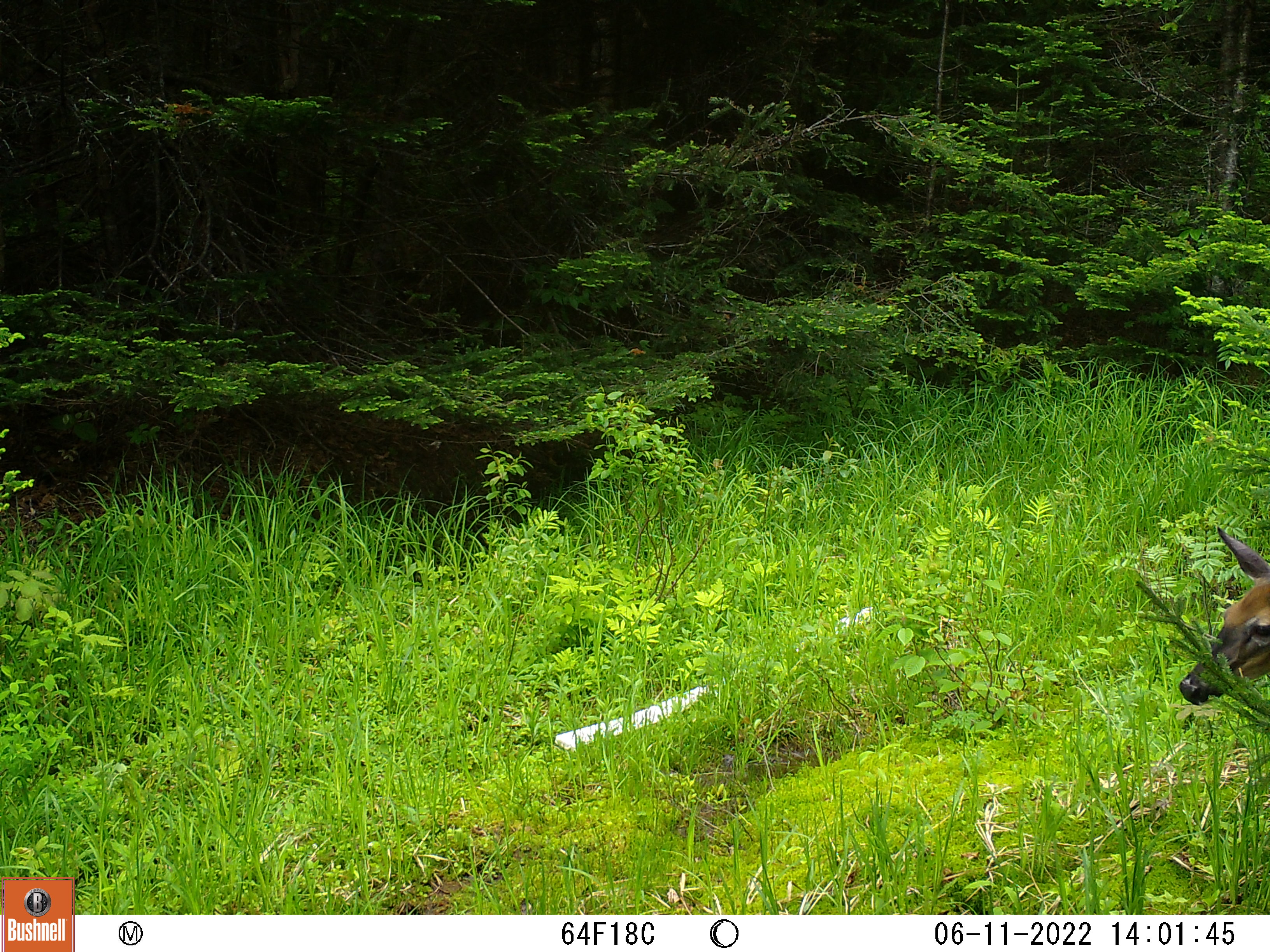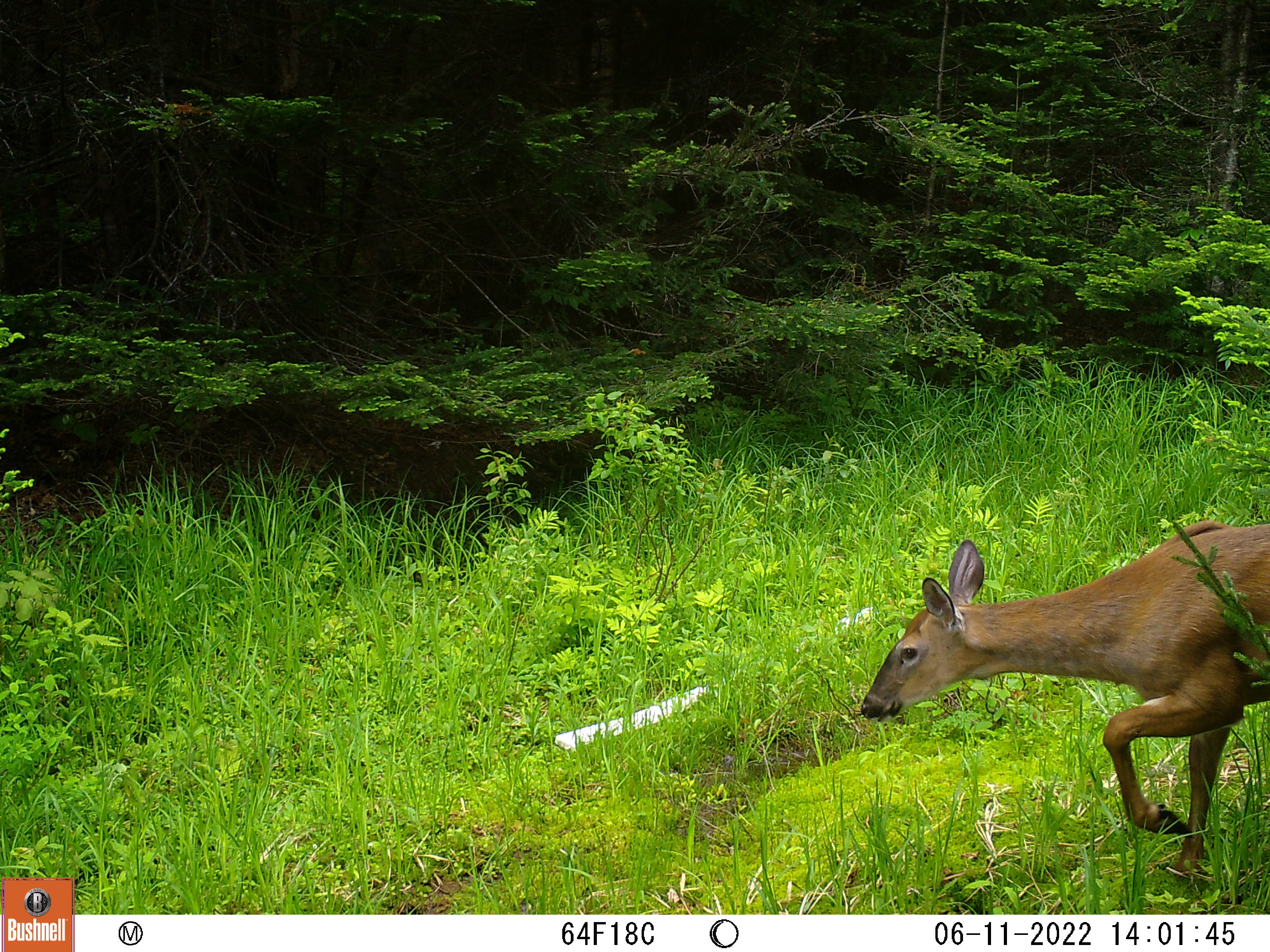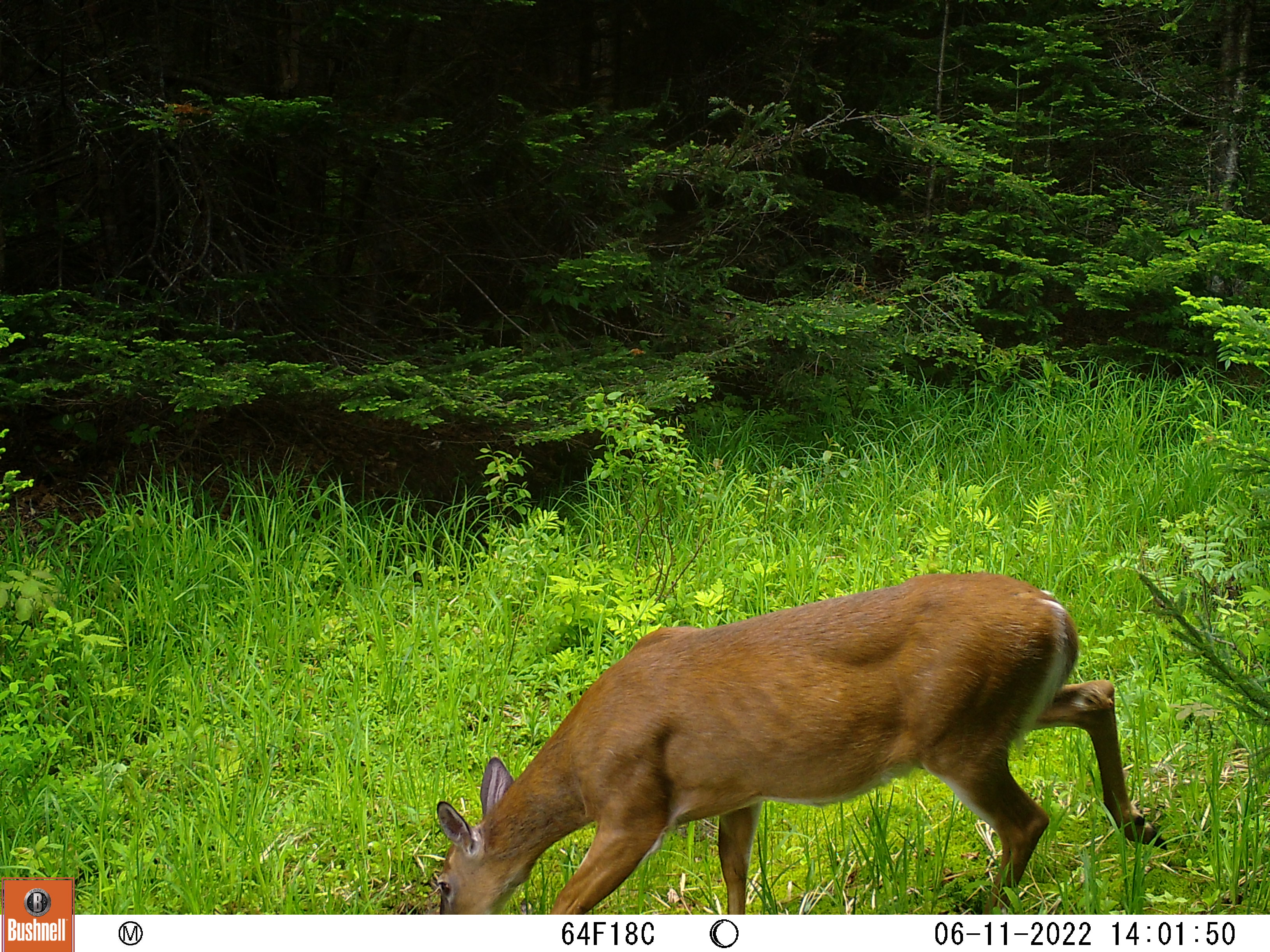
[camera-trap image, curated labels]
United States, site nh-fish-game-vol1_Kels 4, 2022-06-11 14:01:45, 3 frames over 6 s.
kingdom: Animalia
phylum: Chordata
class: Mammalia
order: Artiodactyla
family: Cervidae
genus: Odocoileus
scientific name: Odocoileus virginianus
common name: white-tailed deer